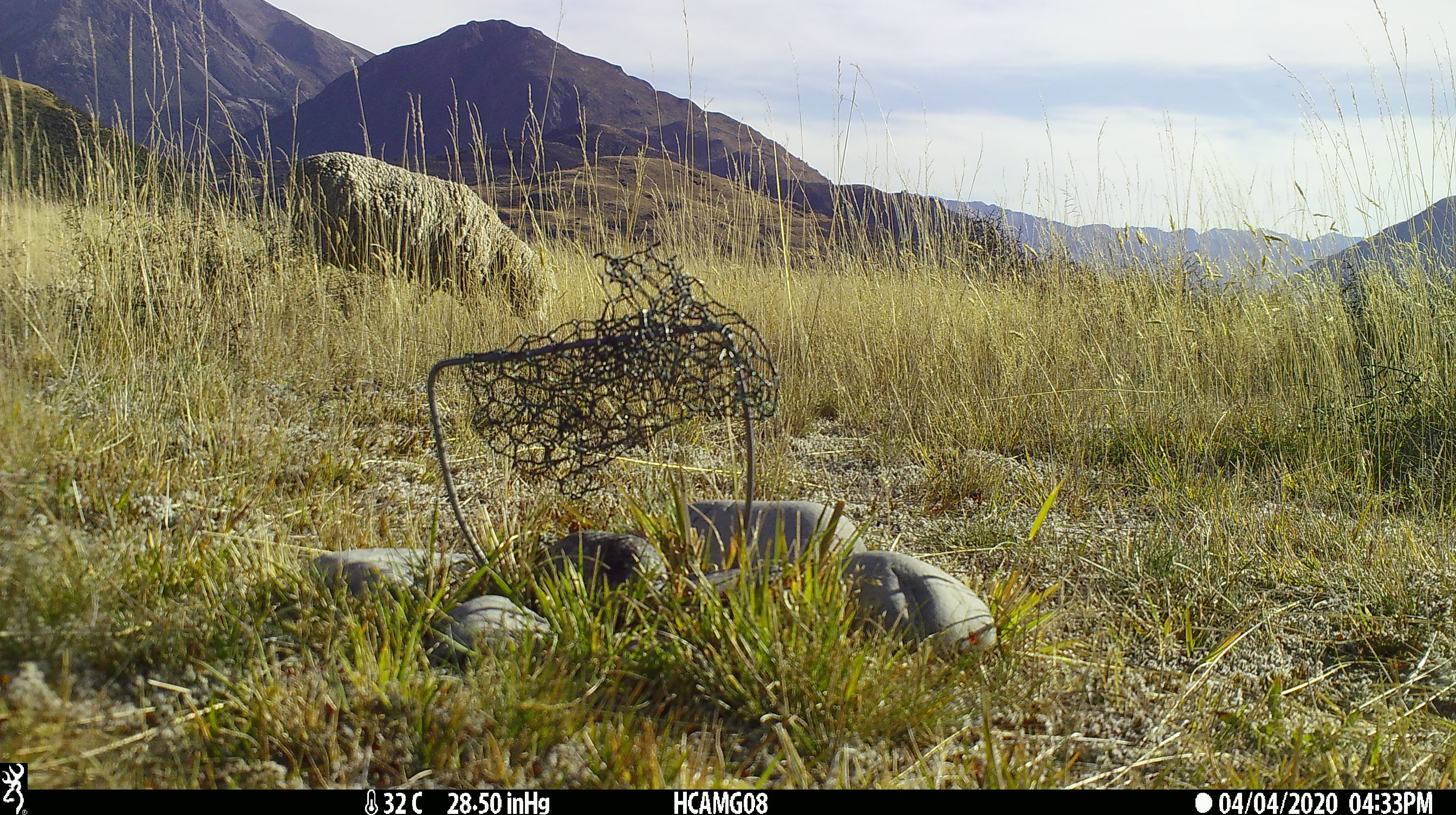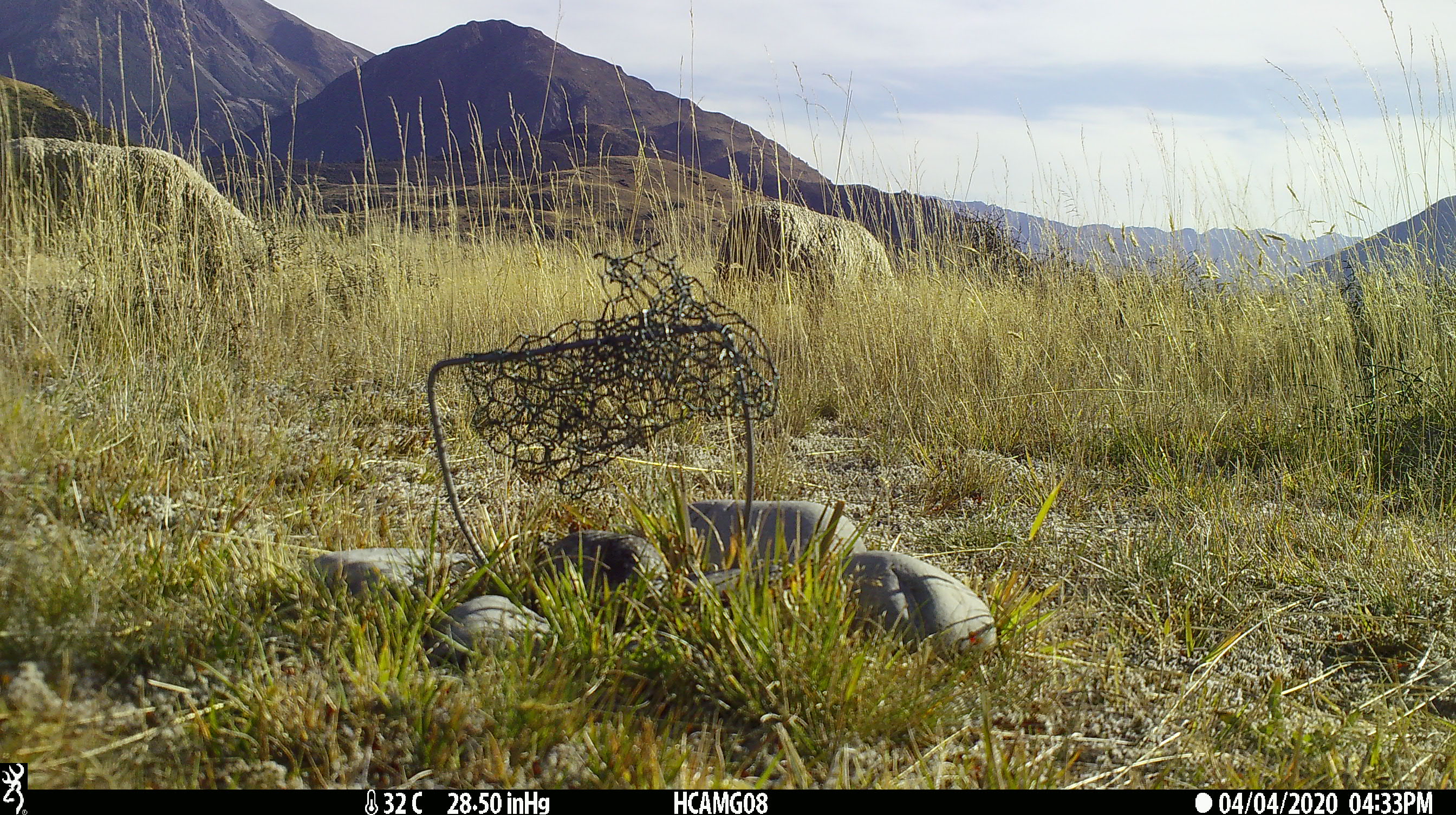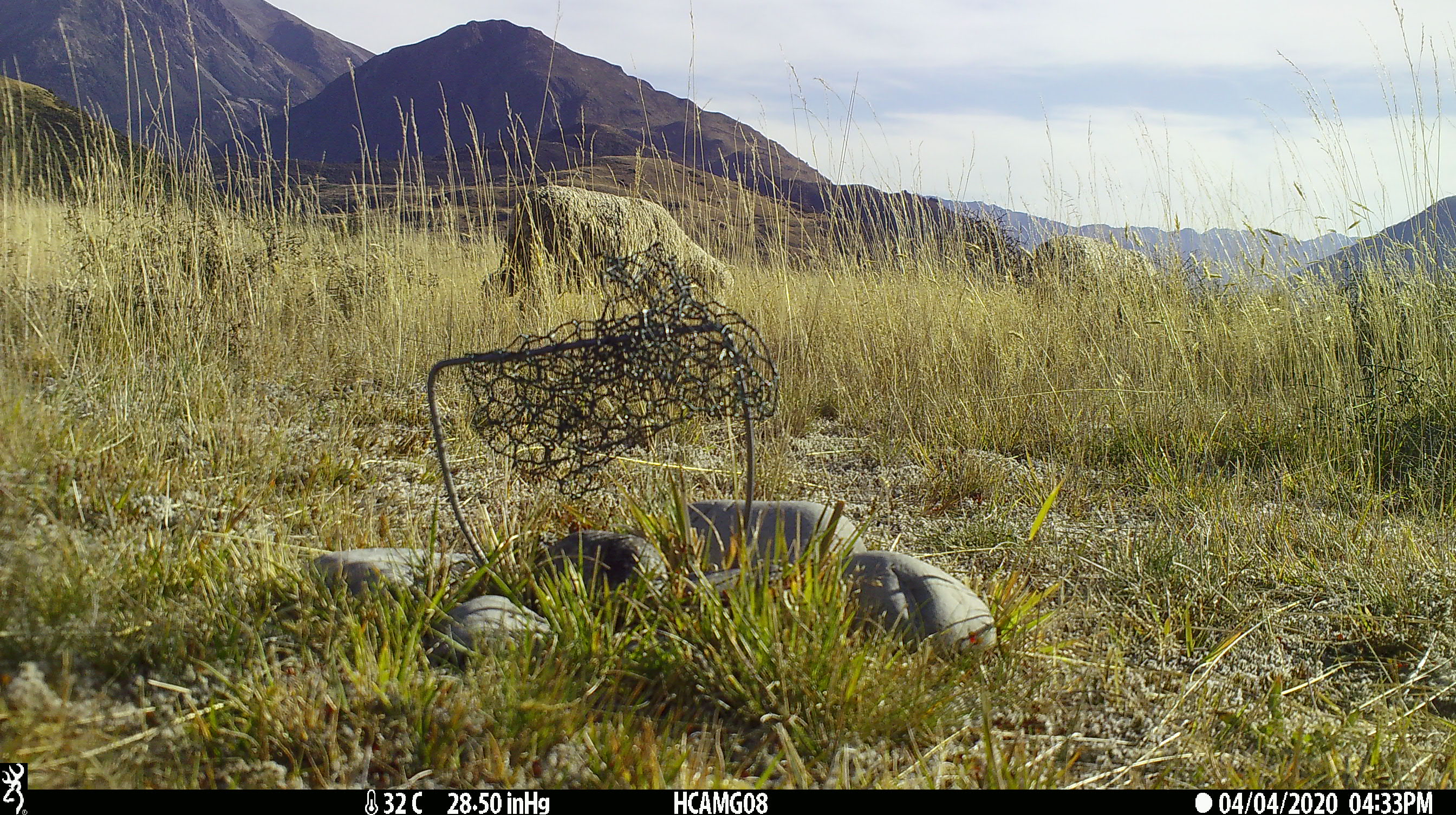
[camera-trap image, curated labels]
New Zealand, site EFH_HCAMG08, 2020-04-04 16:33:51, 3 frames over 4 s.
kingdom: Animalia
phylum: Chordata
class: Mammalia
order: Artiodactyla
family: Bovidae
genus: Ovis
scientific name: Ovis aries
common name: domestic sheep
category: sheep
Sheep (domestic sheep) (Ovis aries).